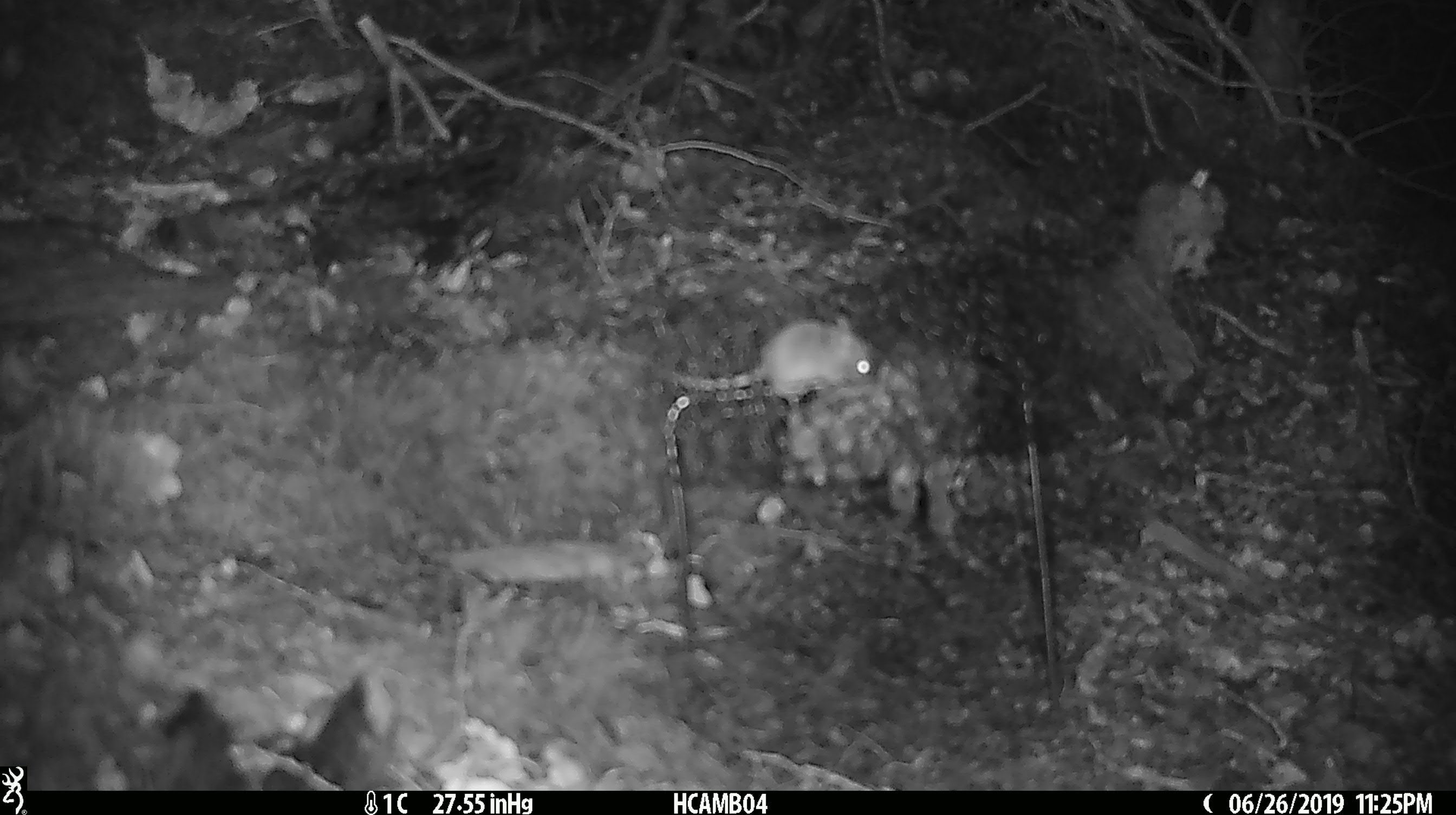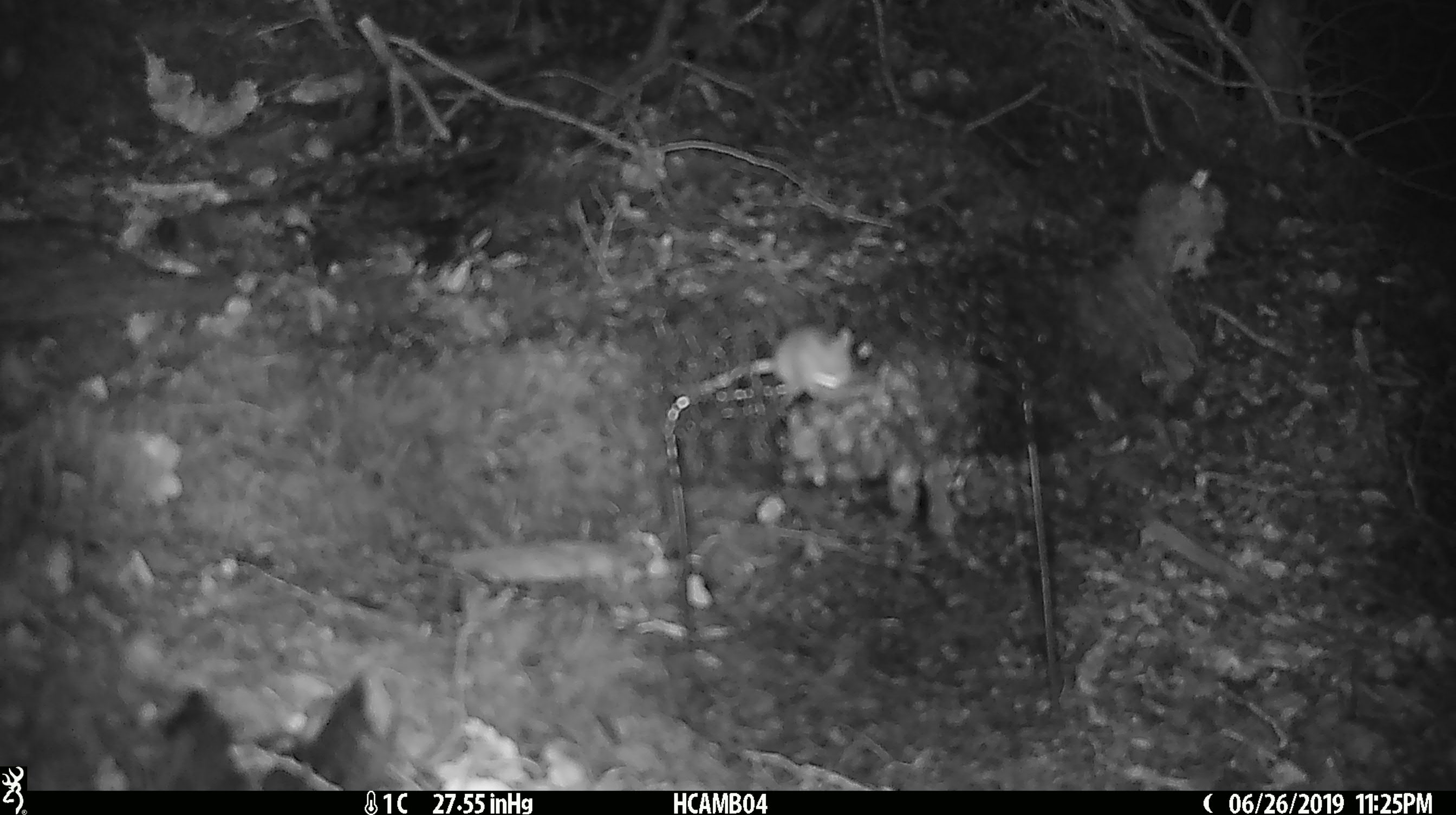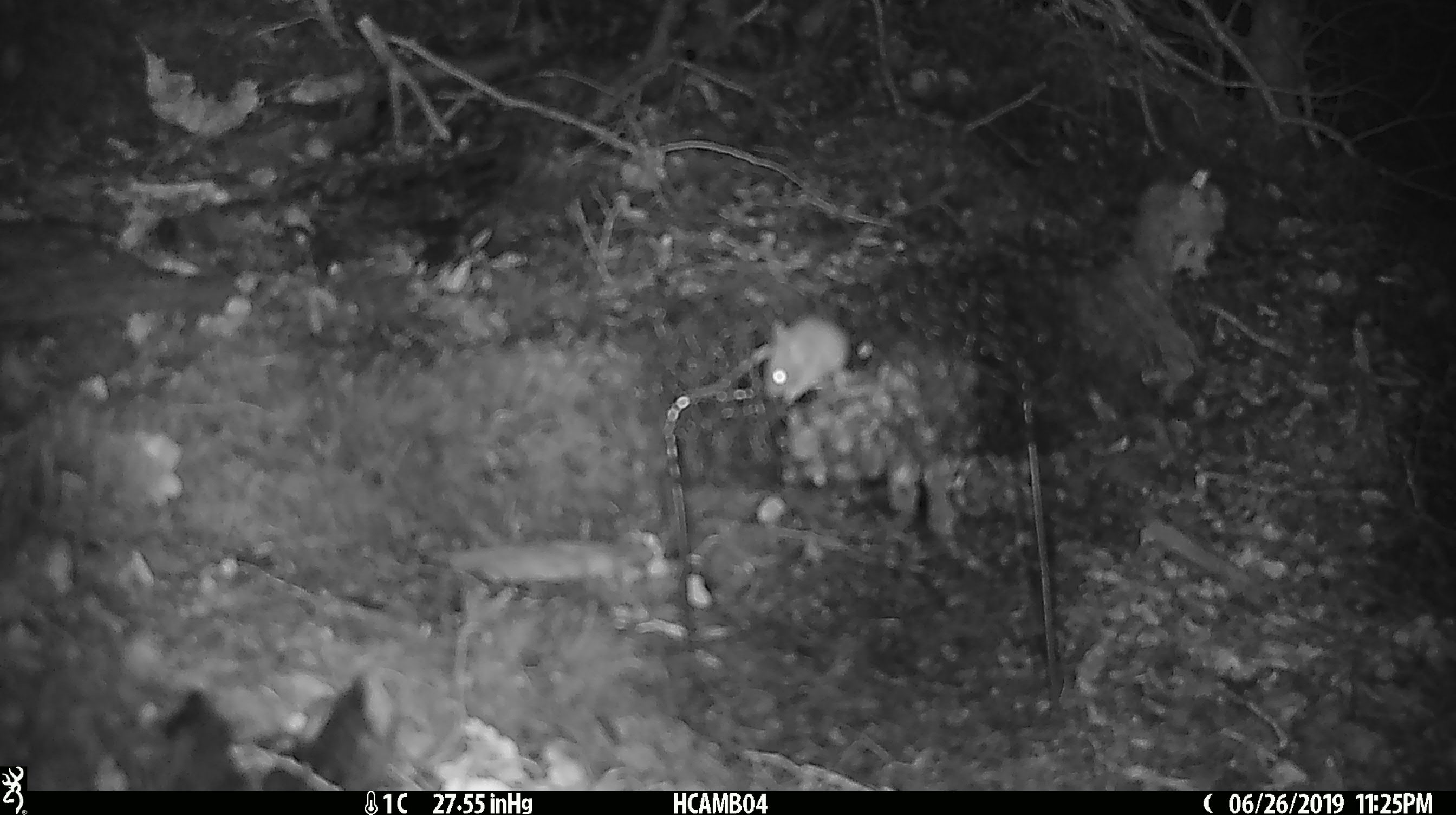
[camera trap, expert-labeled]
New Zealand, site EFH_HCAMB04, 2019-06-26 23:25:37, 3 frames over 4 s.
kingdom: Animalia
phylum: Chordata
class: Mammalia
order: Rodentia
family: Muridae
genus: Mus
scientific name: Mus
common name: mouse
Mouse (Mus).